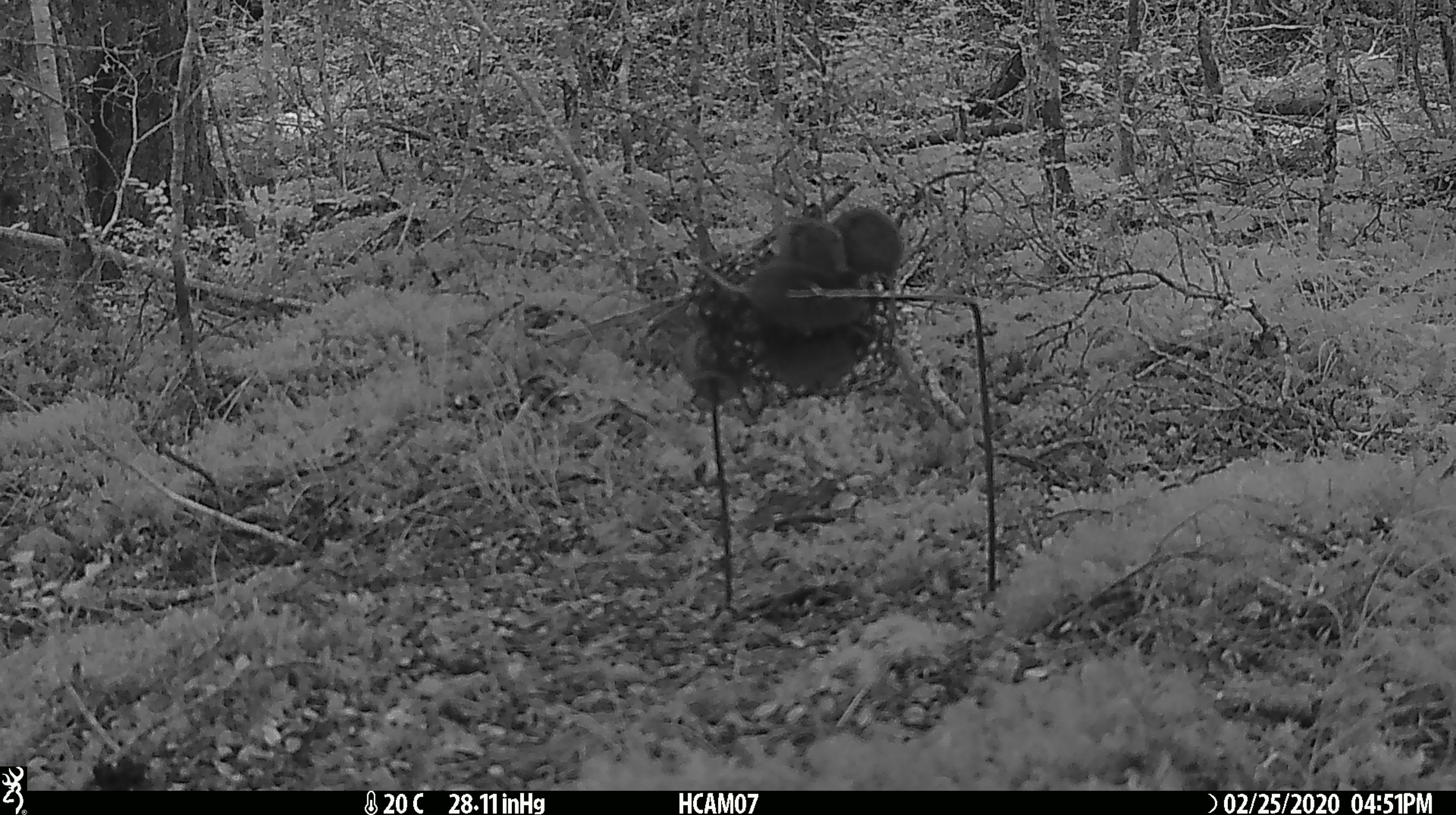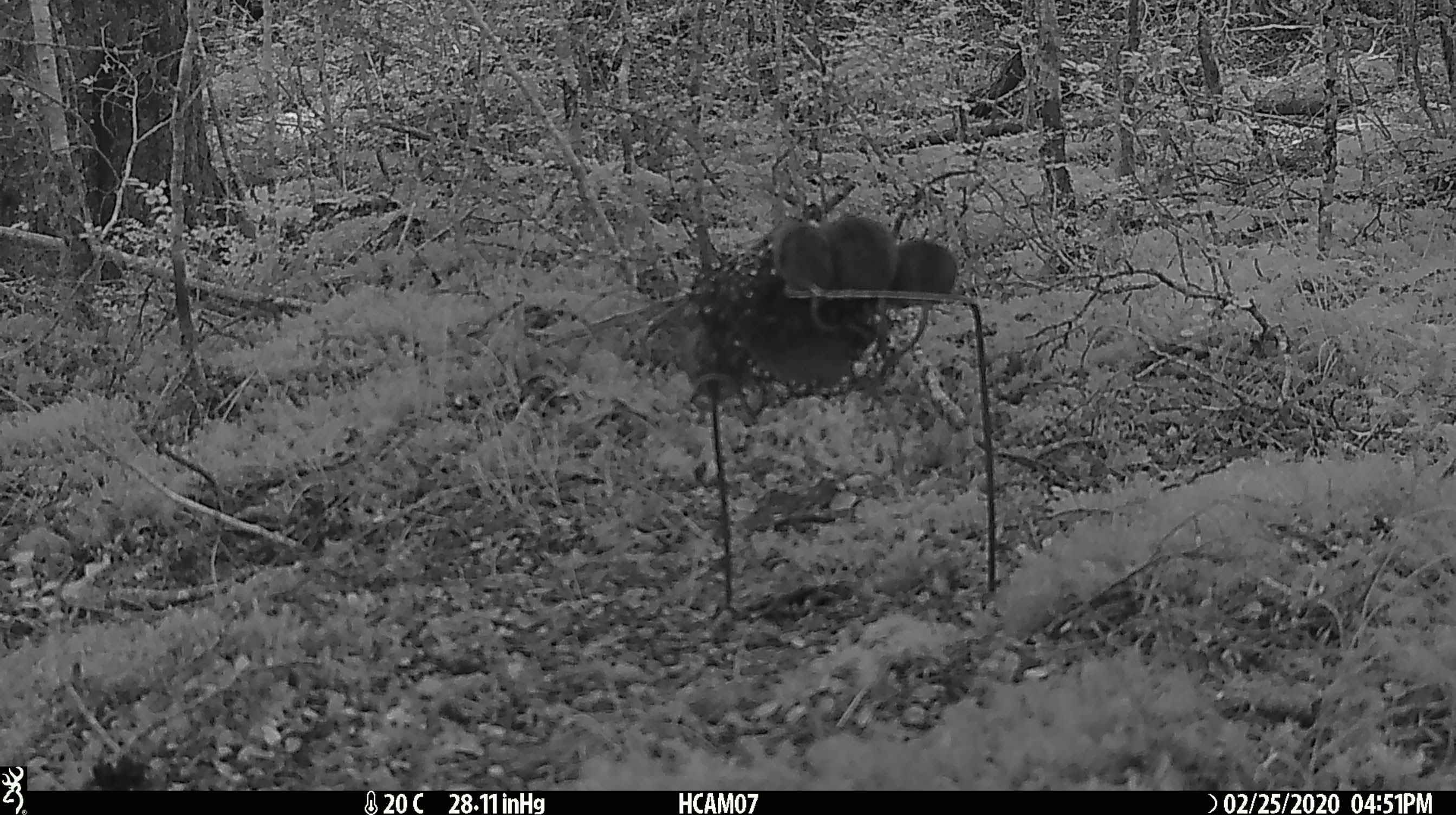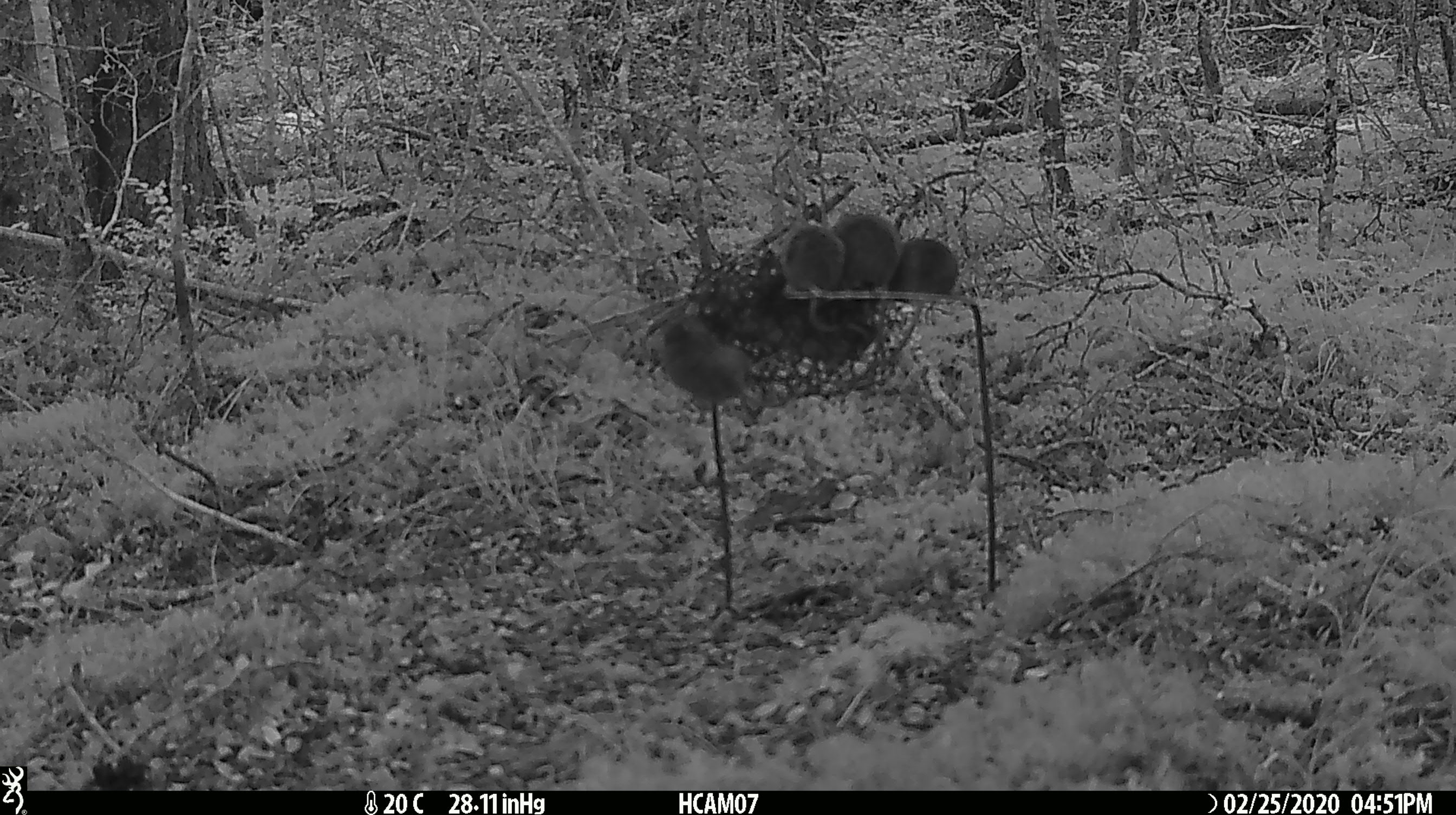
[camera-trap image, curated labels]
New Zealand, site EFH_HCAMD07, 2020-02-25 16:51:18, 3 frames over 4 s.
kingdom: Animalia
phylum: Chordata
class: Mammalia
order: Rodentia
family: Muridae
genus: Mus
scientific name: Mus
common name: mouse